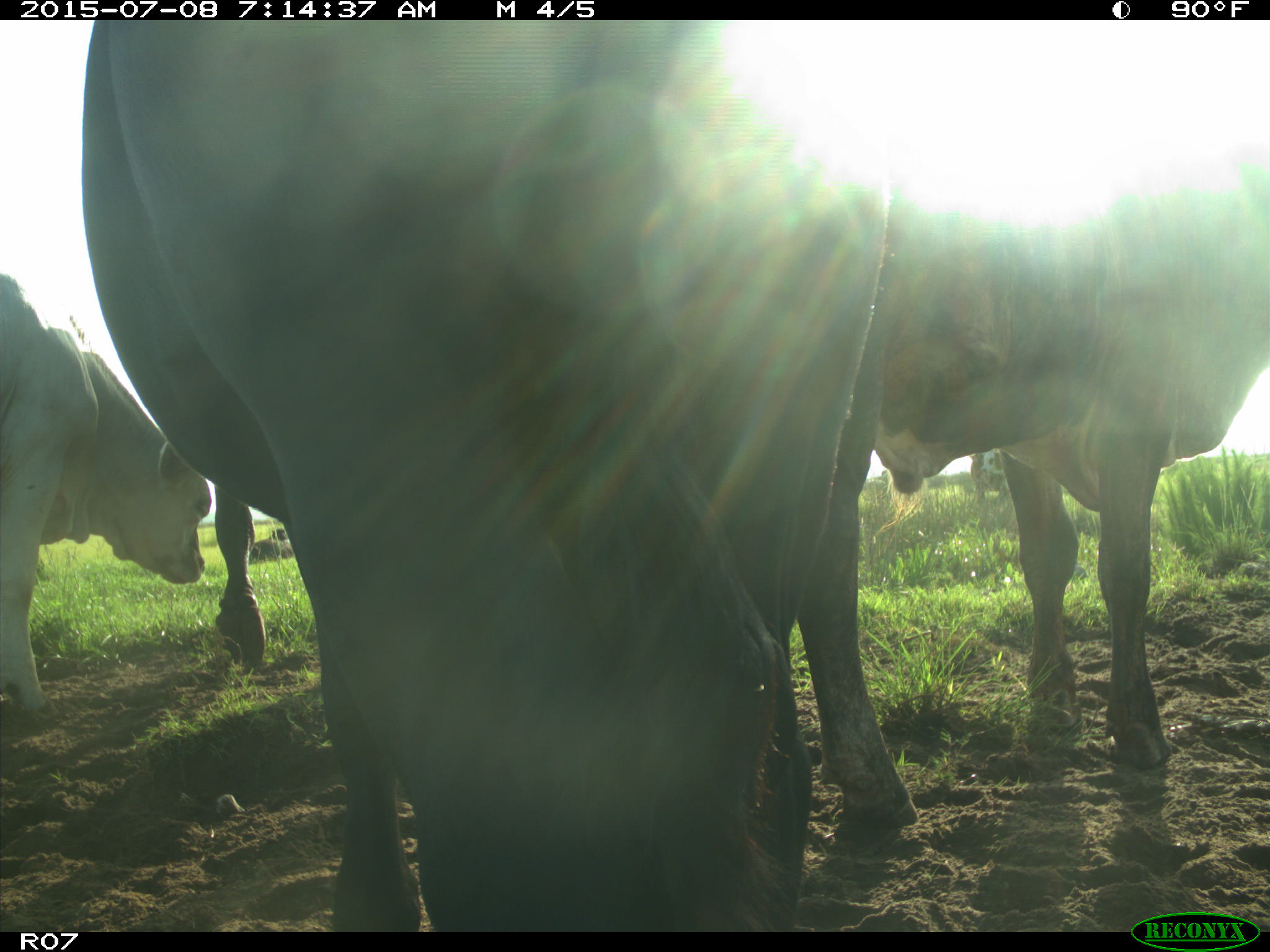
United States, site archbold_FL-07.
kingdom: Animalia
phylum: Chordata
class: Mammalia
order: Artiodactyla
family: Bovidae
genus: Bos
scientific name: Bos taurus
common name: domestic cow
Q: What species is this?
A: Bos taurus (domestic cow).